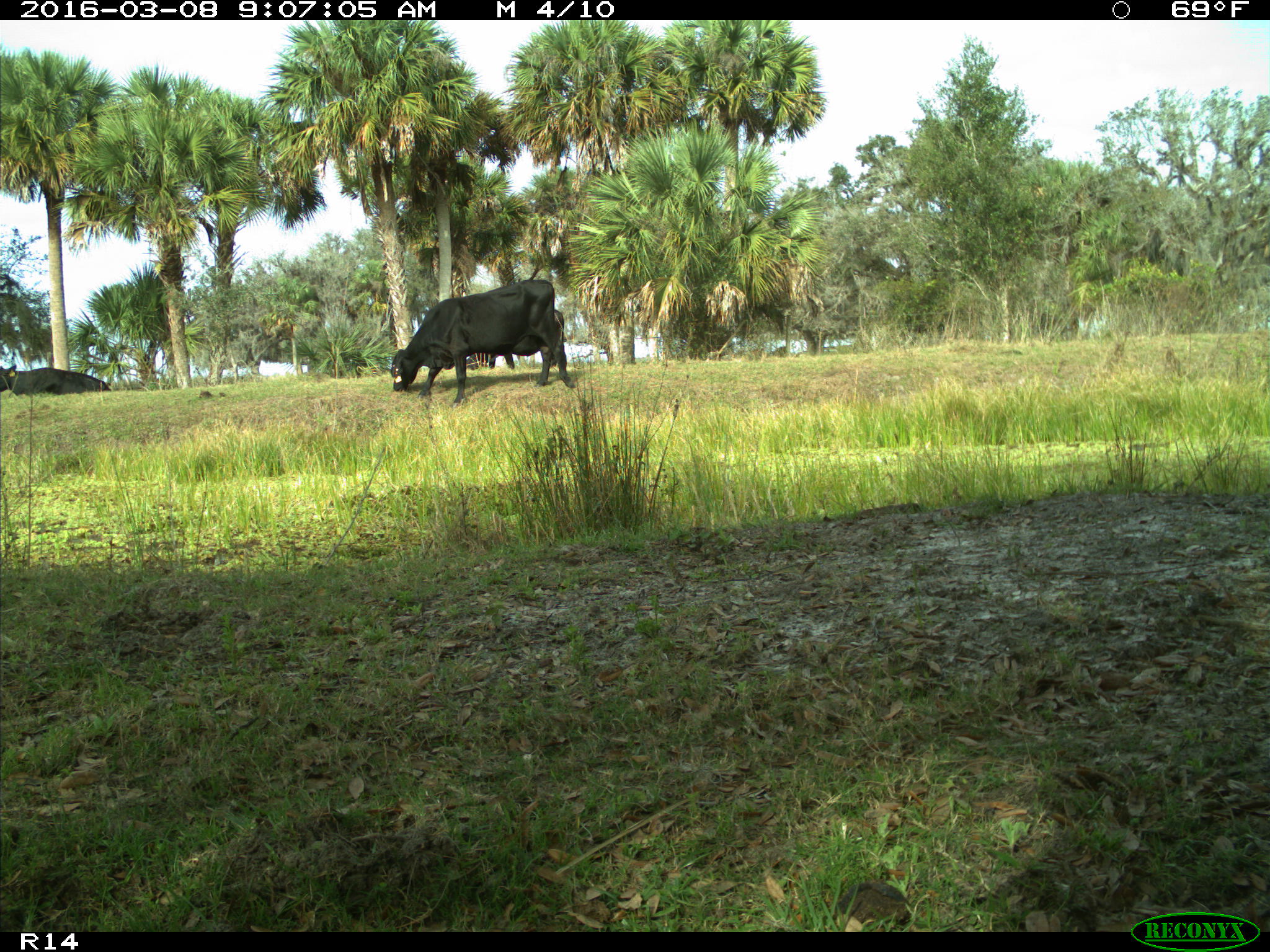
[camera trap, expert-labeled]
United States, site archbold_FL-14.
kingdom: Animalia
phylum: Chordata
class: Mammalia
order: Artiodactyla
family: Bovidae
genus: Bos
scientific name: Bos taurus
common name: domestic cow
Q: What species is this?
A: Bos taurus (domestic cow).